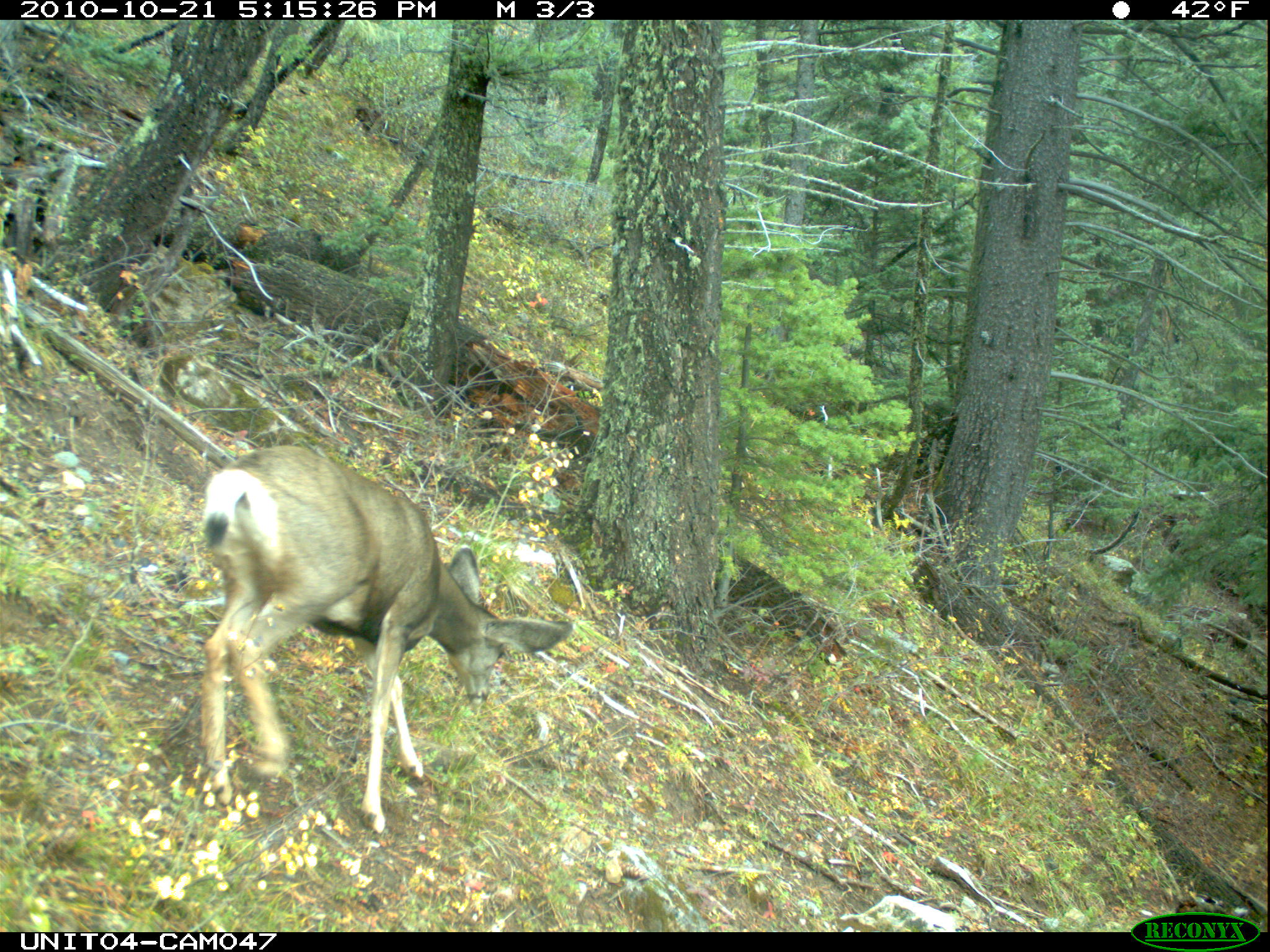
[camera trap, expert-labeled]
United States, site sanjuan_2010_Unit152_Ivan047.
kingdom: Animalia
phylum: Chordata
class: Mammalia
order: Artiodactyla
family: Cervidae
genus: Odocoileus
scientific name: Odocoileus hemionus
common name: mule deer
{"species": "Odocoileus hemionus (mule deer)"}